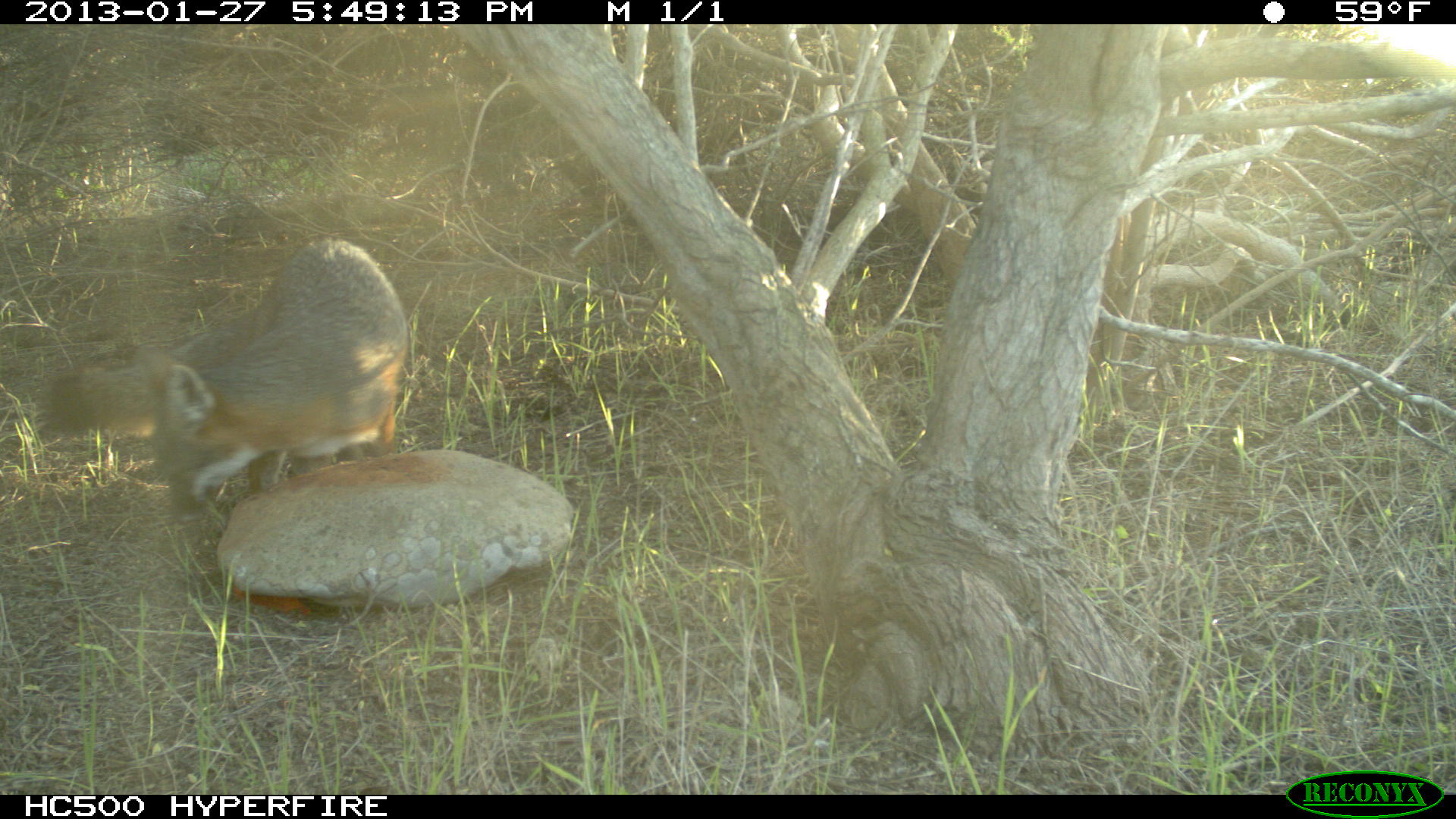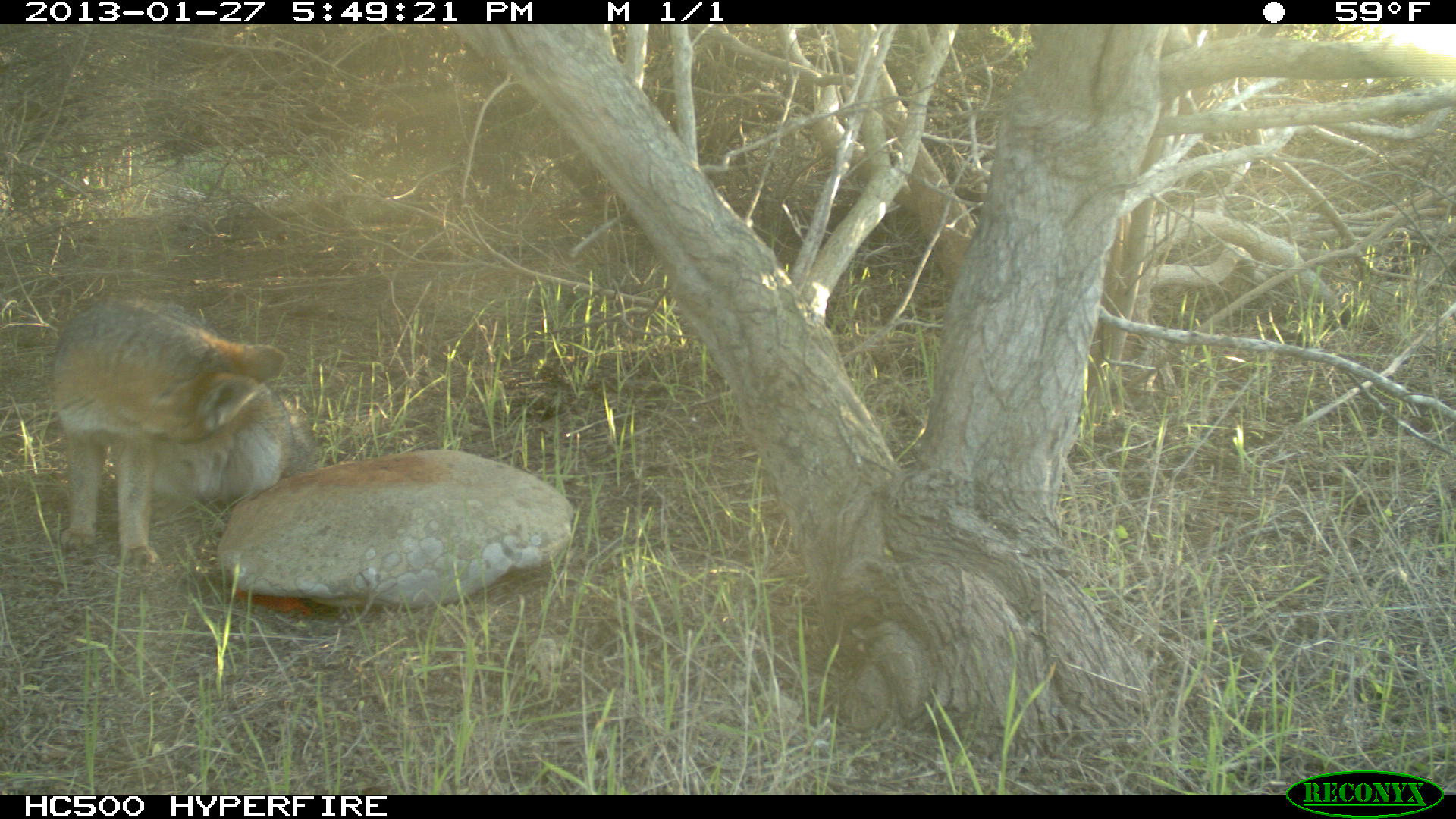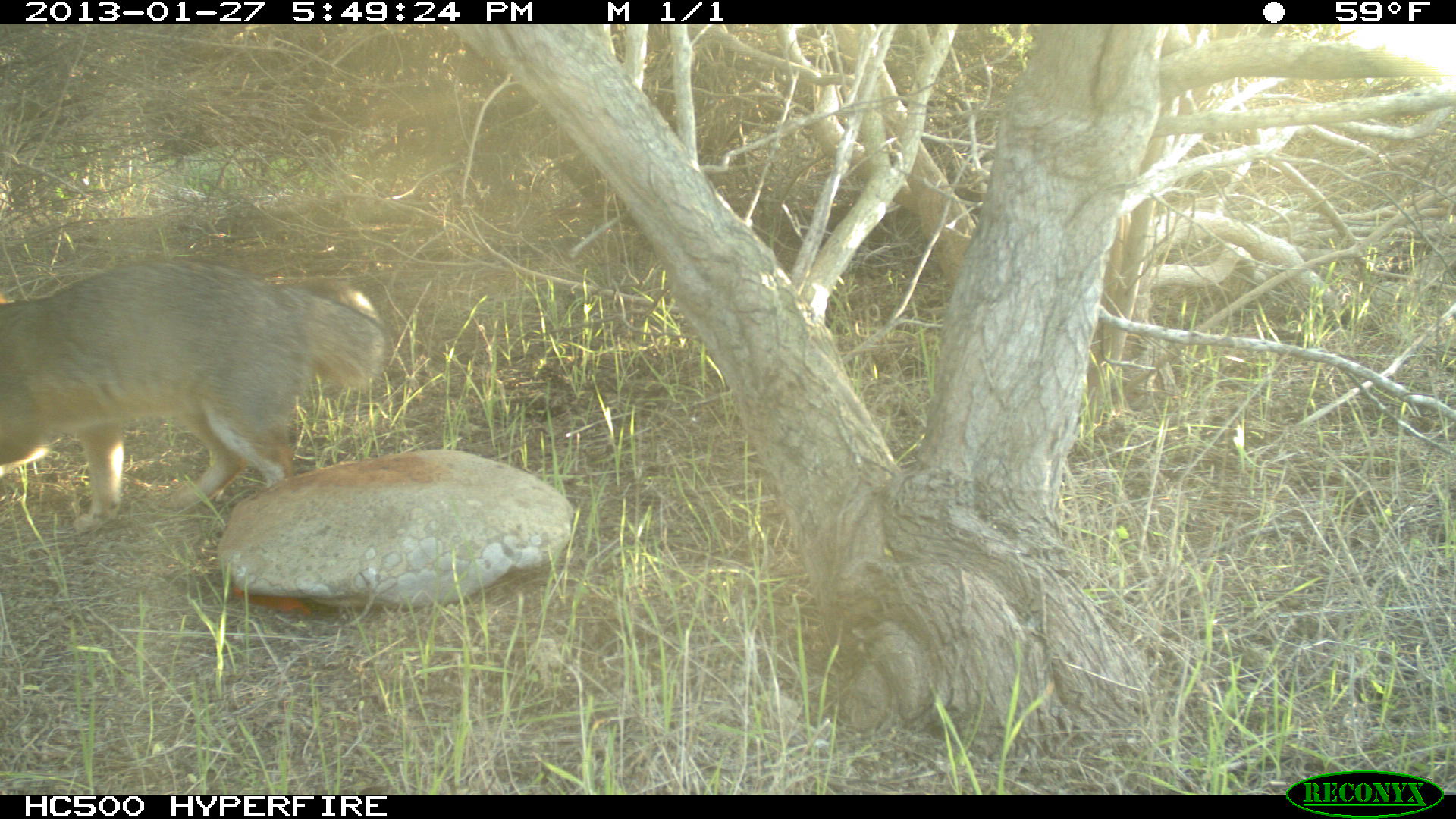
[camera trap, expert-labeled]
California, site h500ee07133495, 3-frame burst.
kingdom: Animalia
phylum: Chordata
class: Mammalia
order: Carnivora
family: Canidae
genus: Urocyon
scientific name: Urocyon littoralis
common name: island fox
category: fox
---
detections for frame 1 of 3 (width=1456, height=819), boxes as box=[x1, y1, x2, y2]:
fox: box=[44, 236, 408, 524]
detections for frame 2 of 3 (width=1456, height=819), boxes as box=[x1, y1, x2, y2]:
fox: box=[51, 298, 318, 576]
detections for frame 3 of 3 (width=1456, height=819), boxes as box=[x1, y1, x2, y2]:
fox: box=[0, 251, 391, 535]